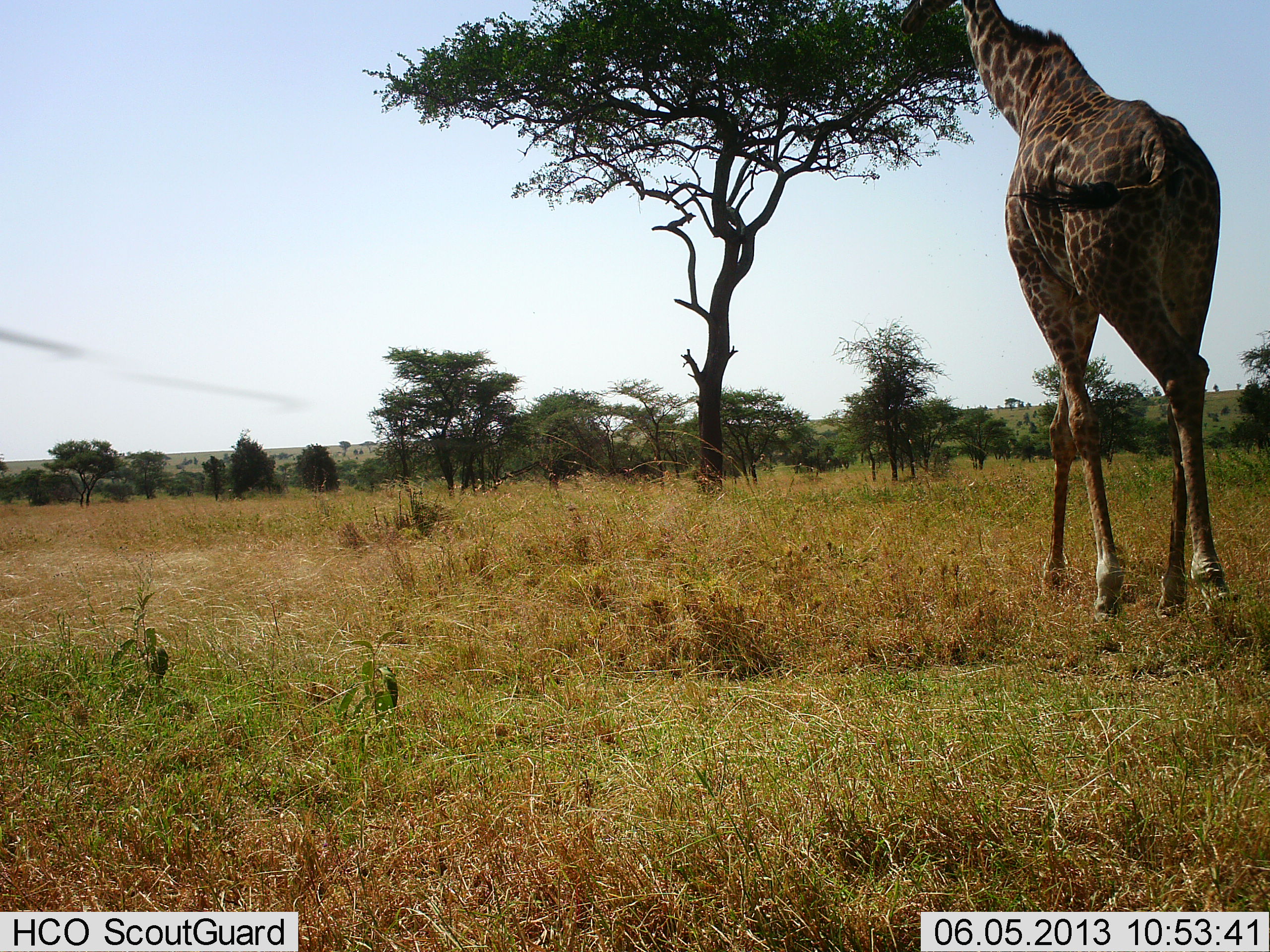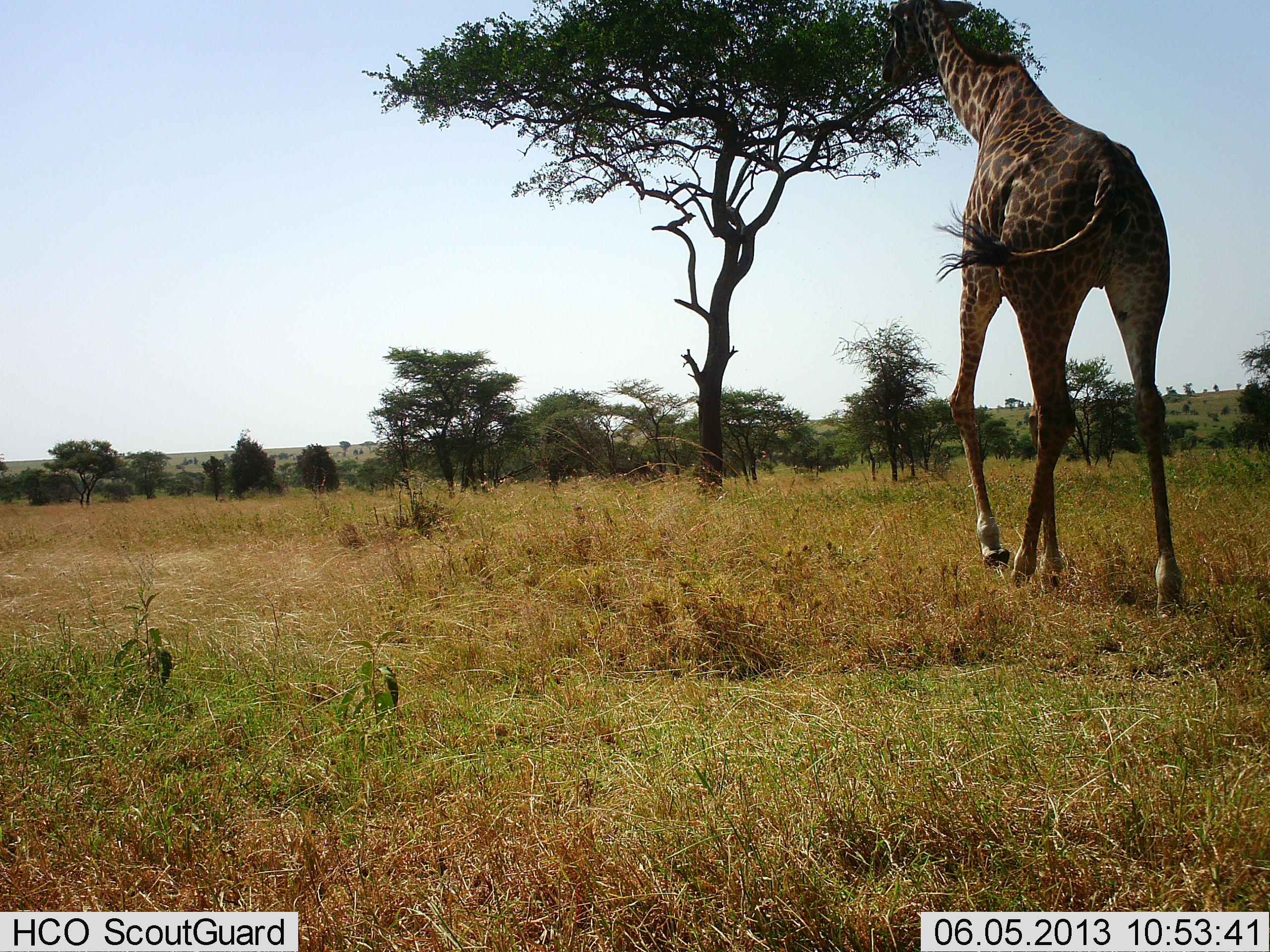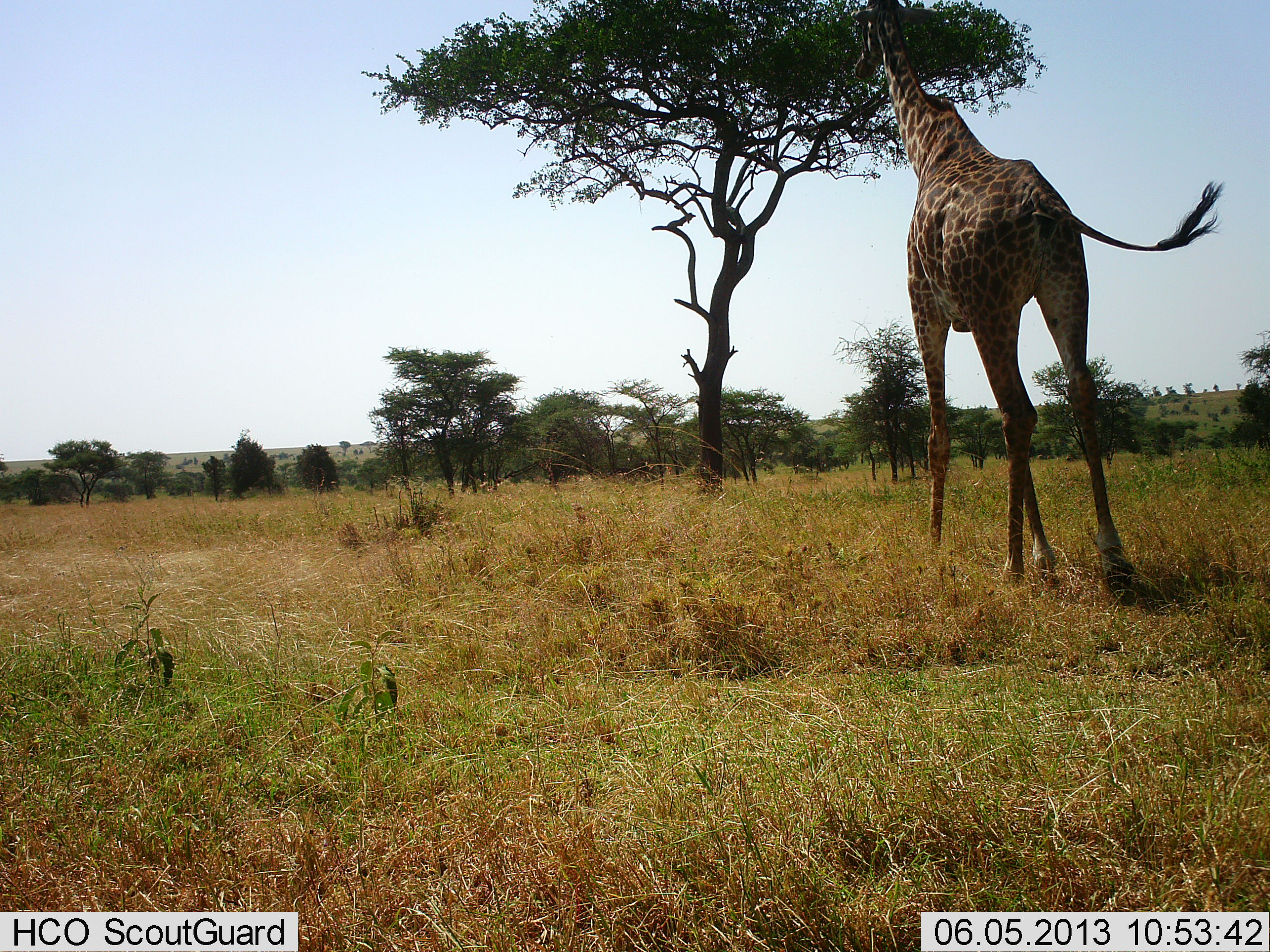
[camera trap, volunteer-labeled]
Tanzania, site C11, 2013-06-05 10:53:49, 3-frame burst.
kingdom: Animalia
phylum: Chordata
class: Mammalia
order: Artiodactyla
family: Giraffidae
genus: Giraffa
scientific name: Giraffa camelopardalis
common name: giraffe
Giraffe (Giraffa camelopardalis), count 1. Behavior (volunteer vote fractions): standing 8%, resting 0%, moving 88%, interacting 0%. Young present (vote fraction): 4%. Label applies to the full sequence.